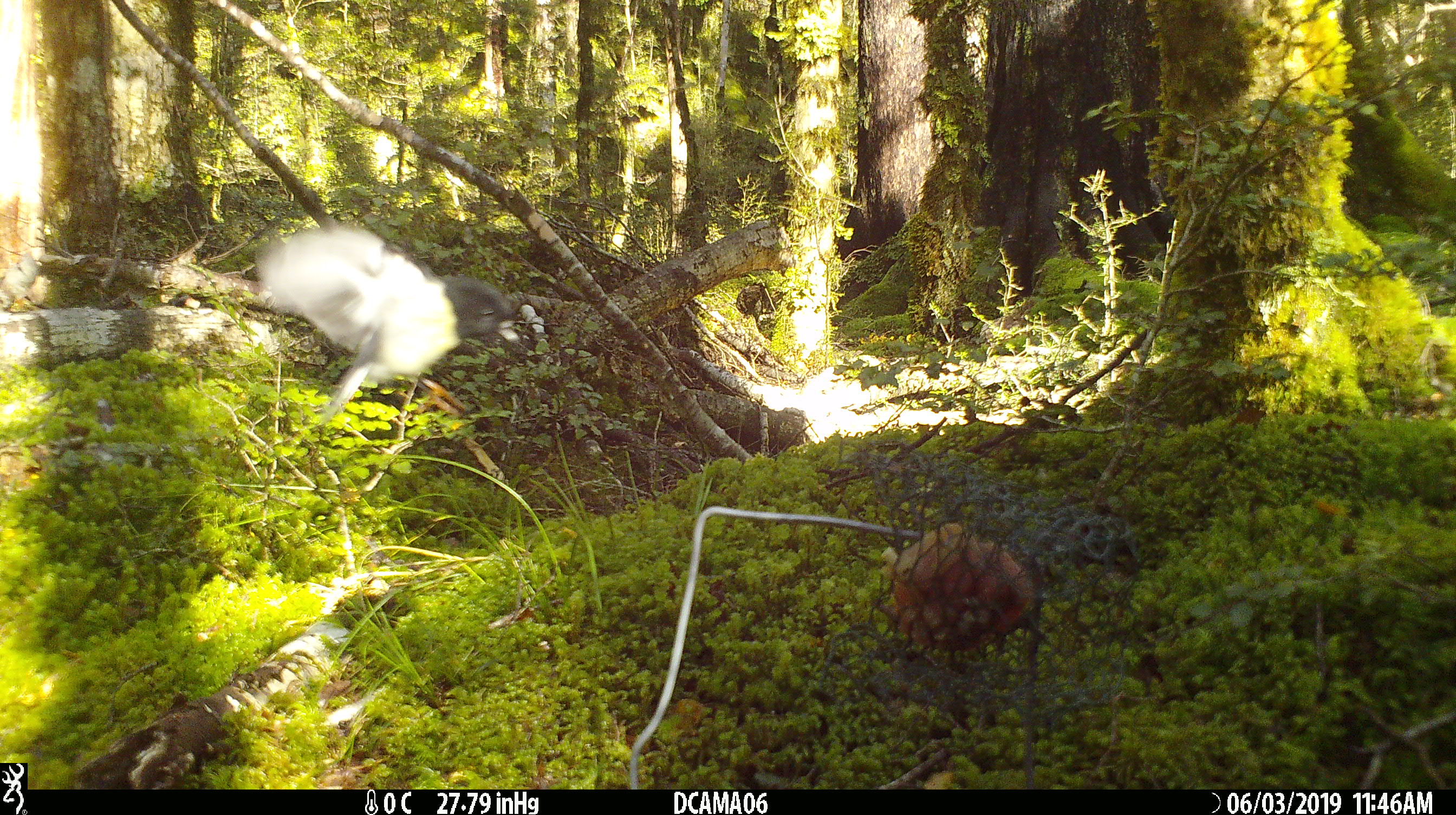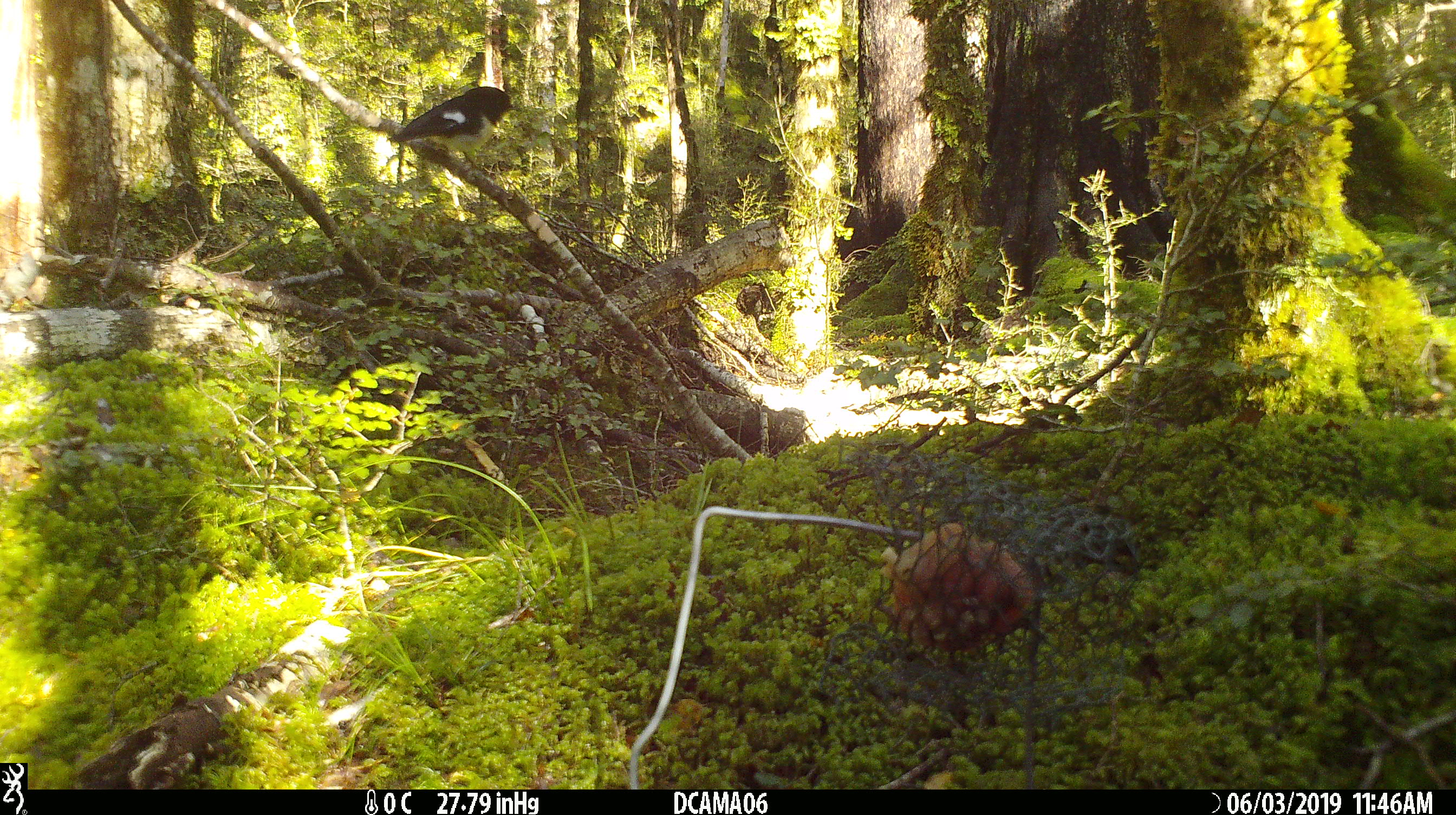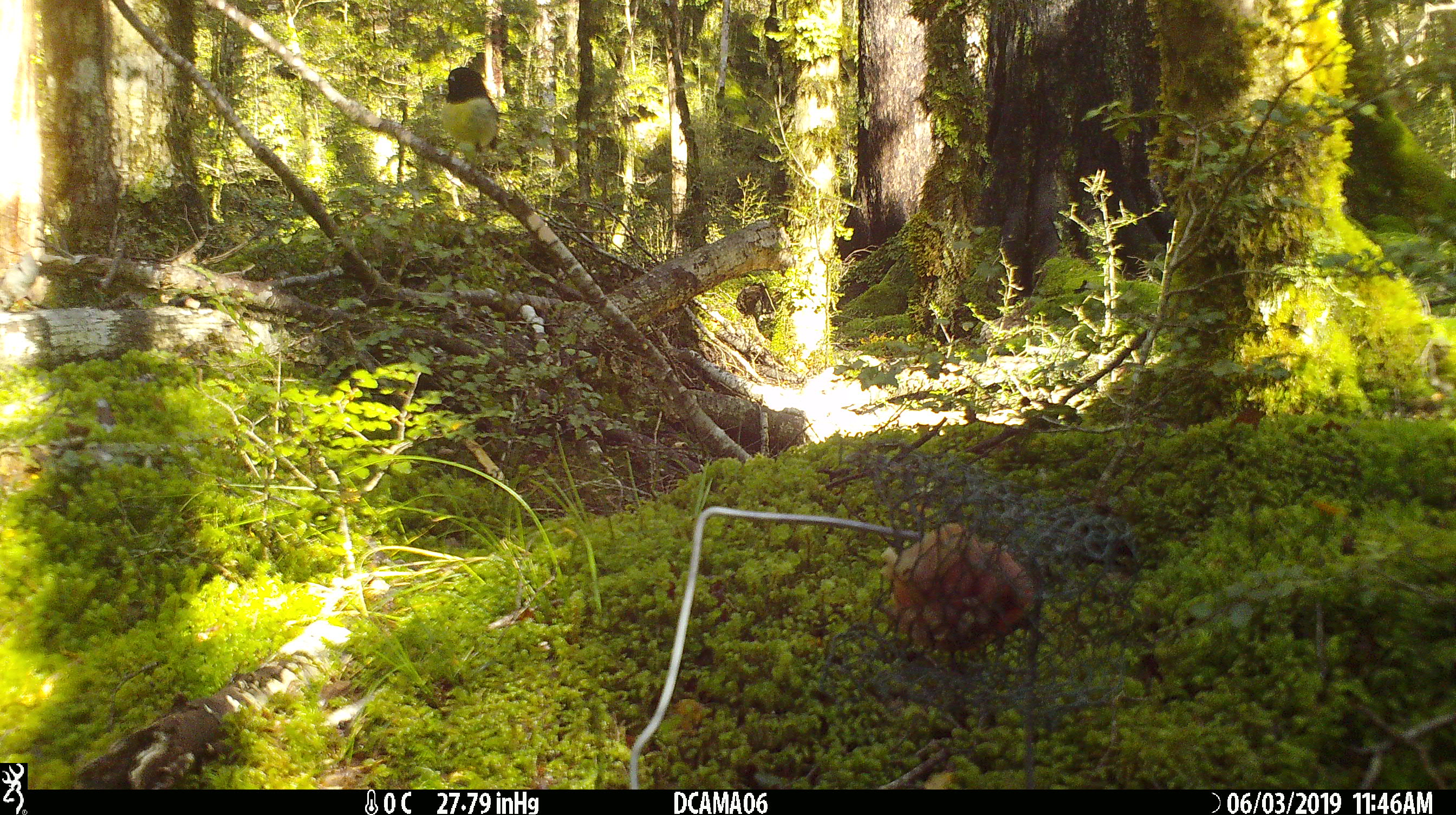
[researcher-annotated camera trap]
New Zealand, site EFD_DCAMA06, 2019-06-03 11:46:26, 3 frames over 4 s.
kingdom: Animalia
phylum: Chordata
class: Aves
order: Passeriformes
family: Petroicidae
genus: Petroica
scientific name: Petroica macrocephala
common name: tomtit